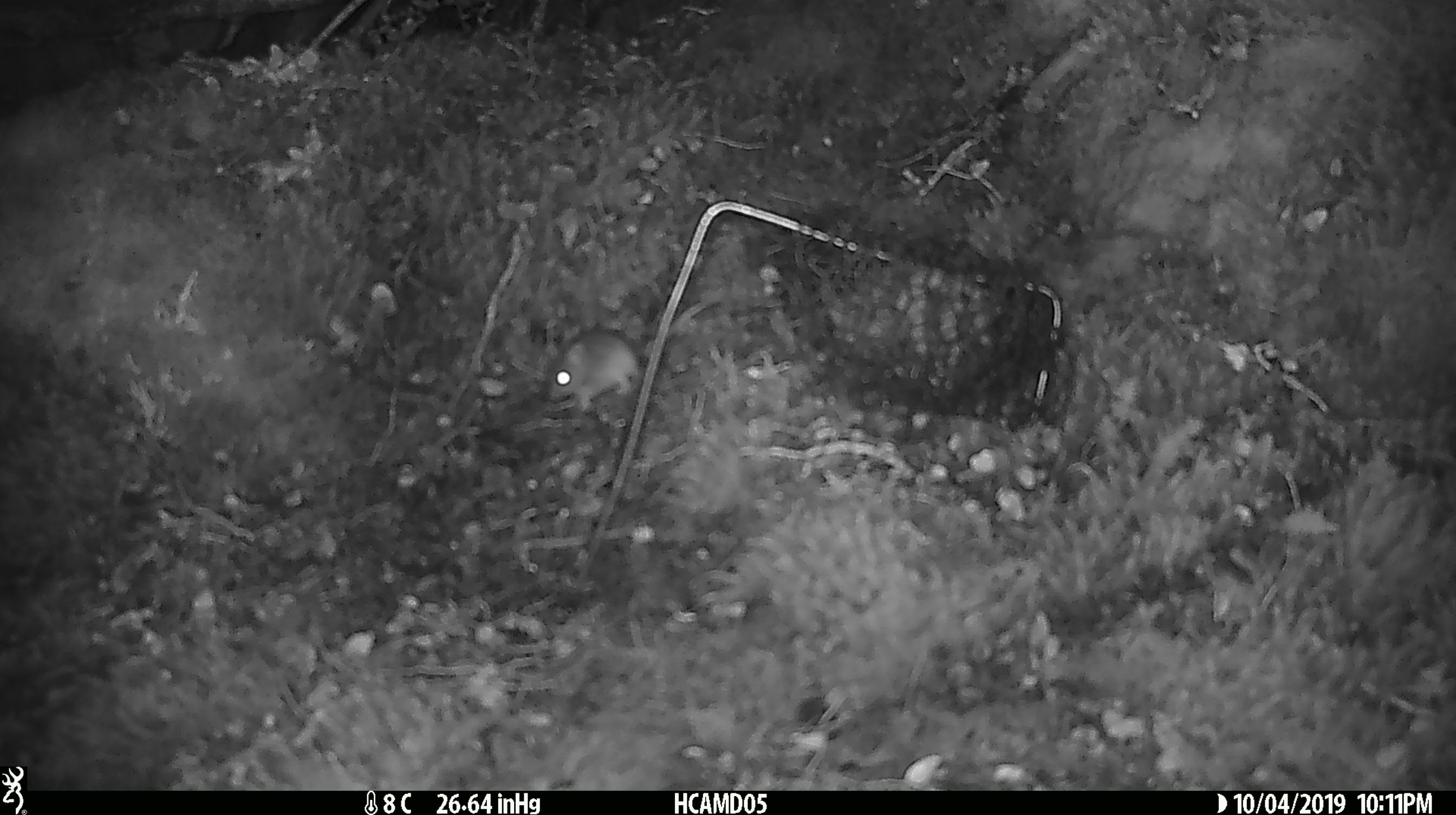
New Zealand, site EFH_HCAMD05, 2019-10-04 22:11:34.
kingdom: Animalia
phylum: Chordata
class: Mammalia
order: Rodentia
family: Muridae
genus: Mus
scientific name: Mus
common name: mouse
Mouse (Mus).